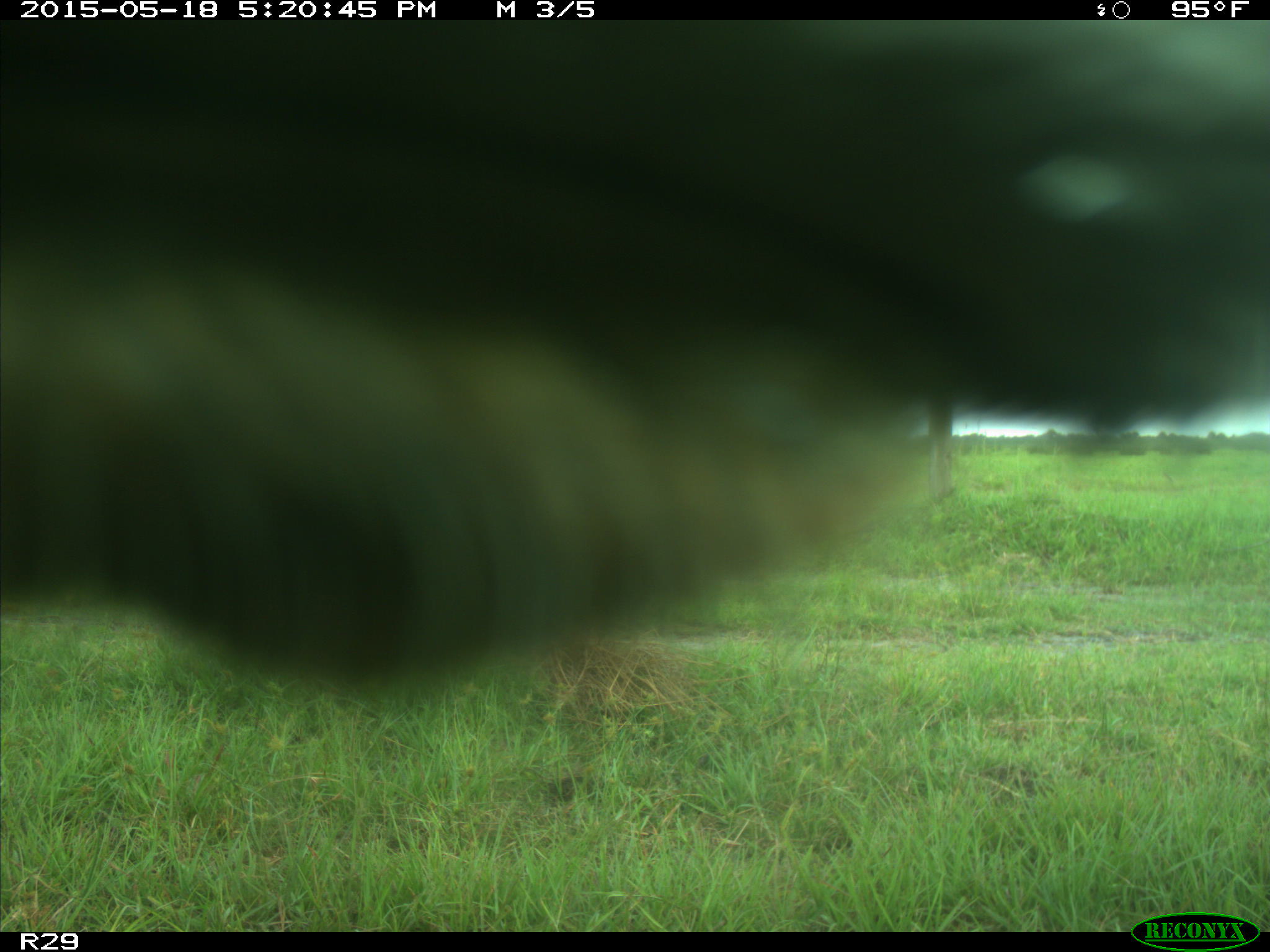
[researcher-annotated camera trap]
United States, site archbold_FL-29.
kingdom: Animalia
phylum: Chordata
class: Mammalia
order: Artiodactyla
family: Bovidae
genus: Bos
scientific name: Bos taurus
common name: domestic cow